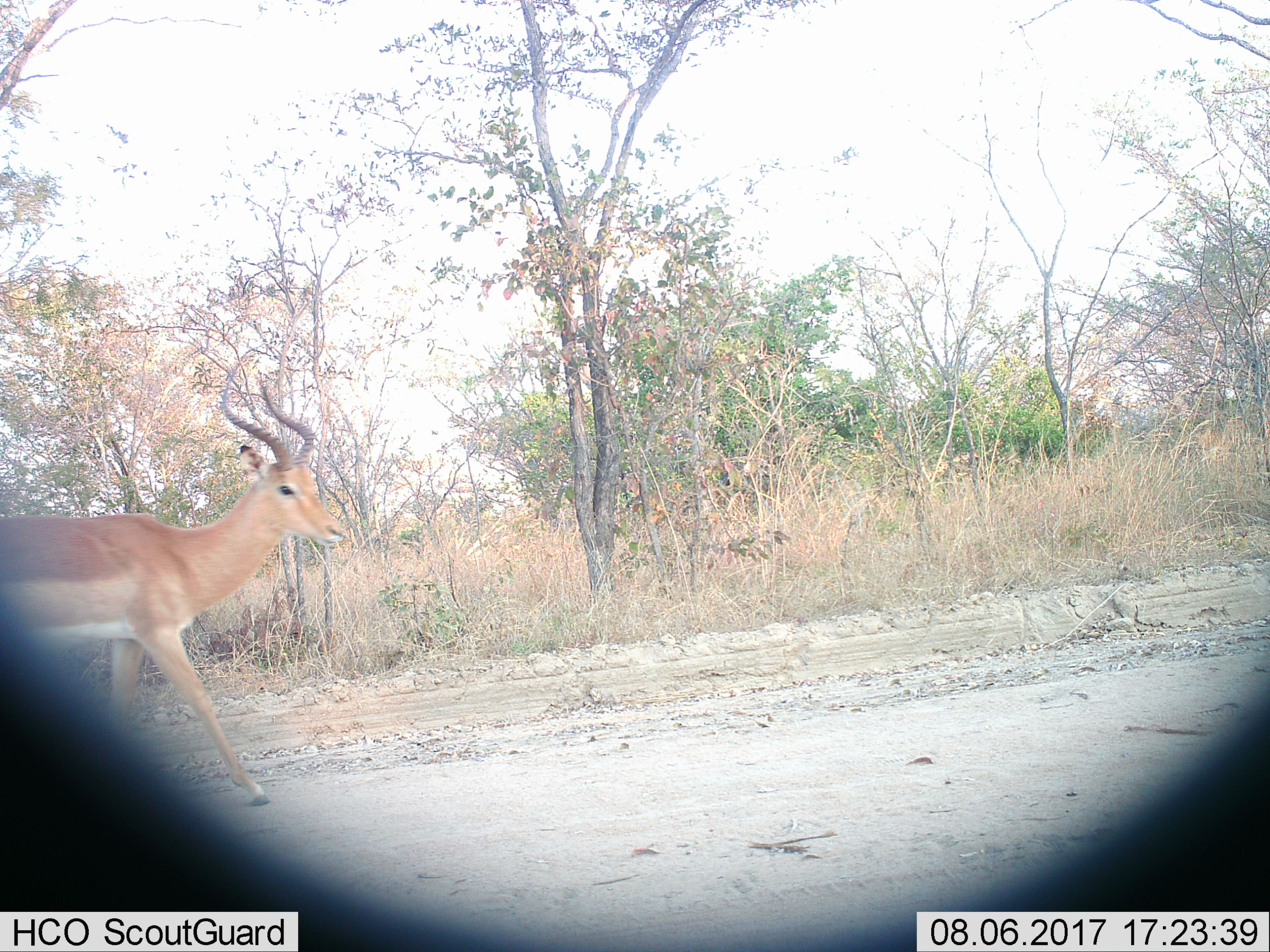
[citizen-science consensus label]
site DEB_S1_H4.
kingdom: Animalia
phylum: Chordata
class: Mammalia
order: Artiodactyla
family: Bovidae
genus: Aepyceros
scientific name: Aepyceros melampus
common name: impala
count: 1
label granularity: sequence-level